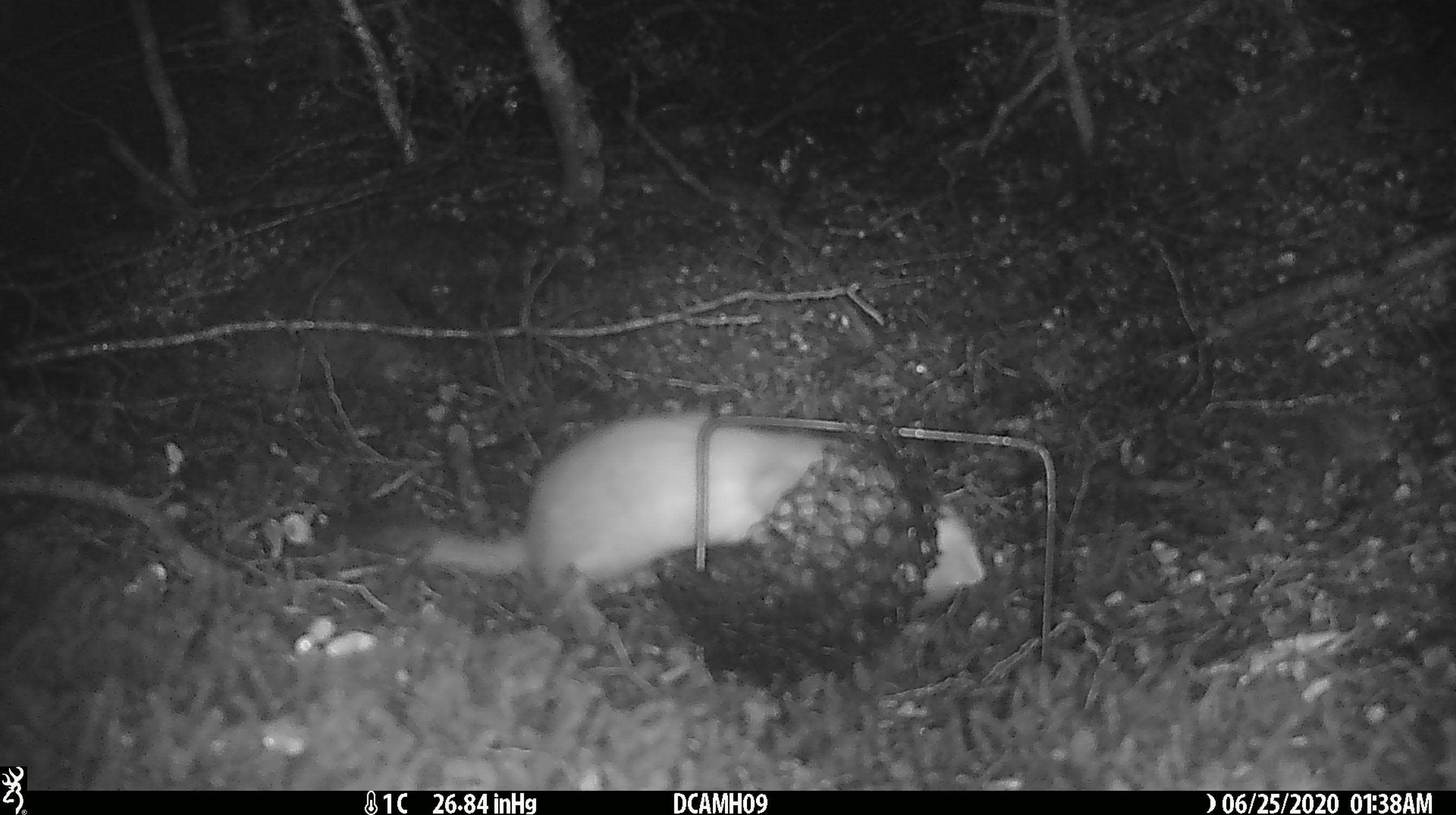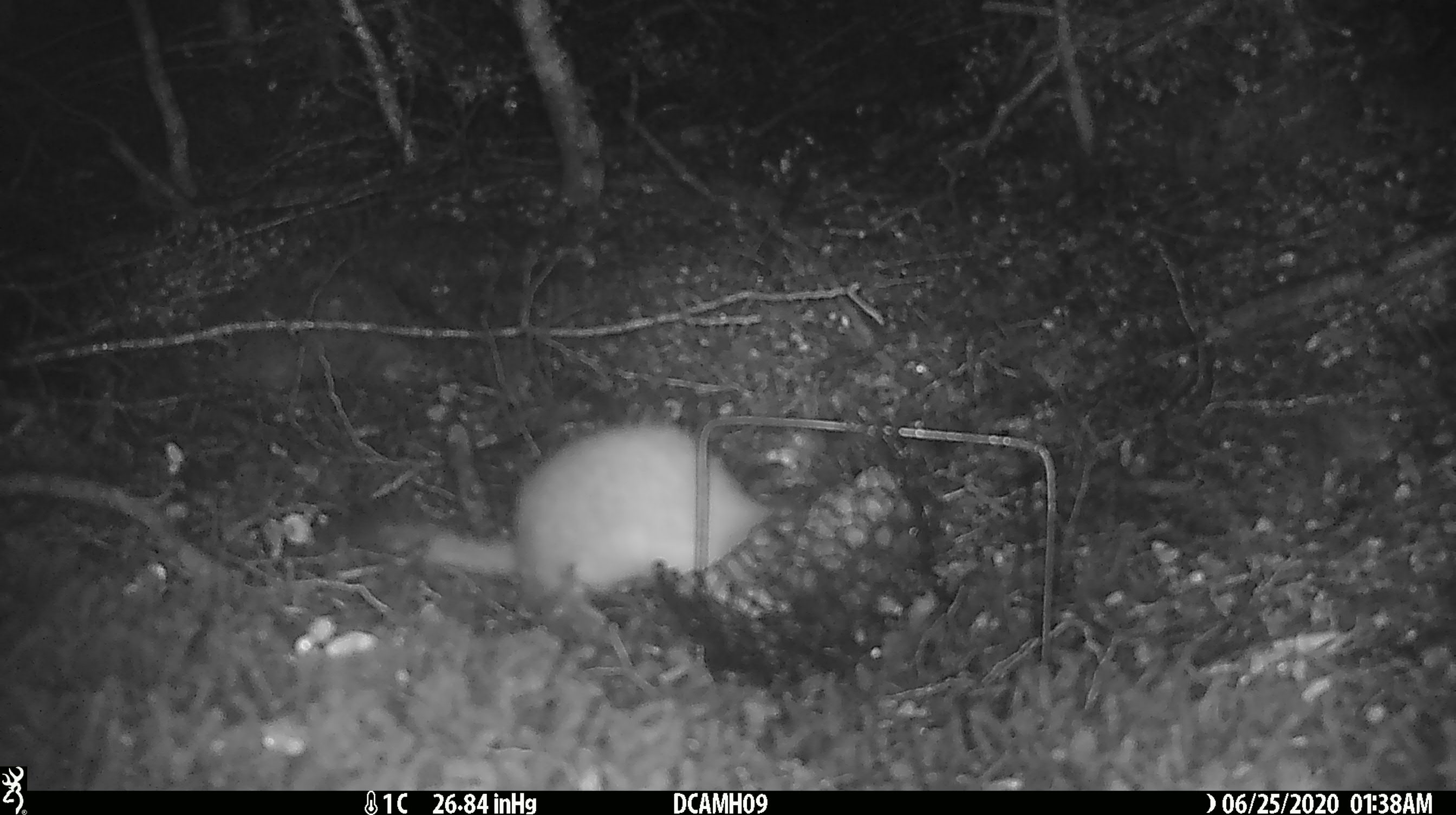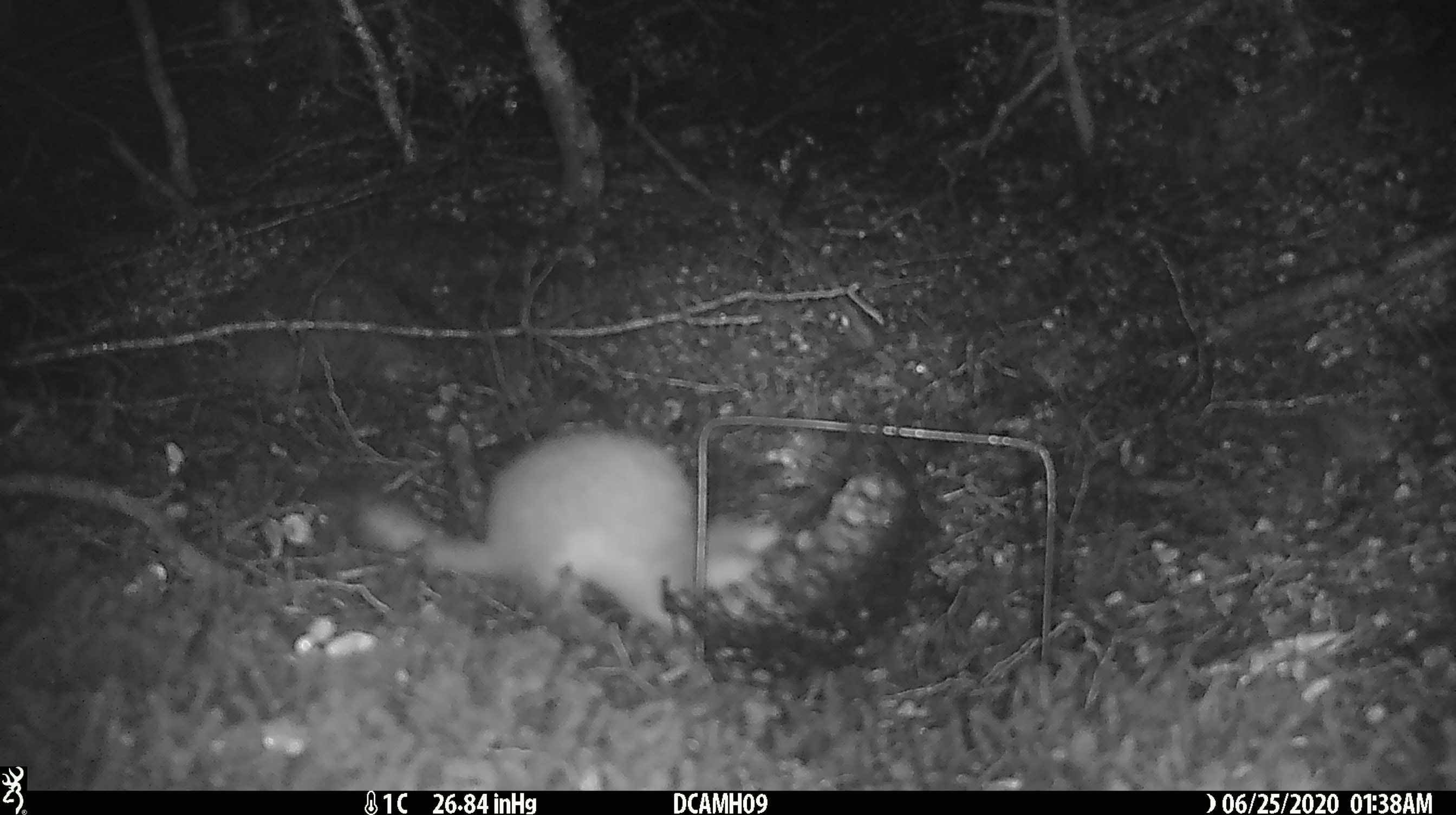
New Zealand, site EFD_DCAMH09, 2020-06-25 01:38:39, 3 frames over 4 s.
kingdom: Animalia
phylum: Chordata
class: Mammalia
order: Carnivora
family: Mustelidae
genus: Mustela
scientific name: Mustela erminea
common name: stoat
Stoat (Mustela erminea).